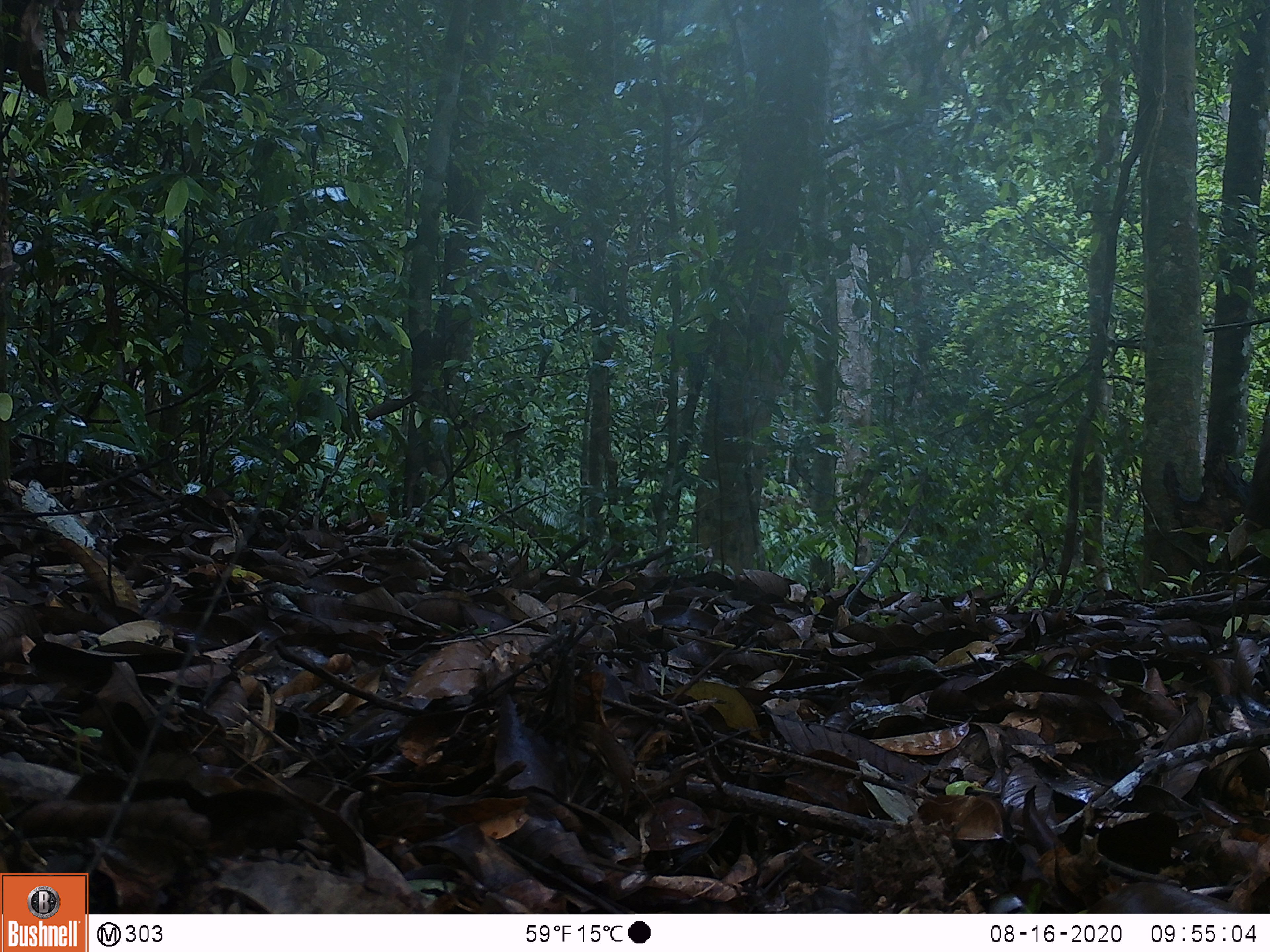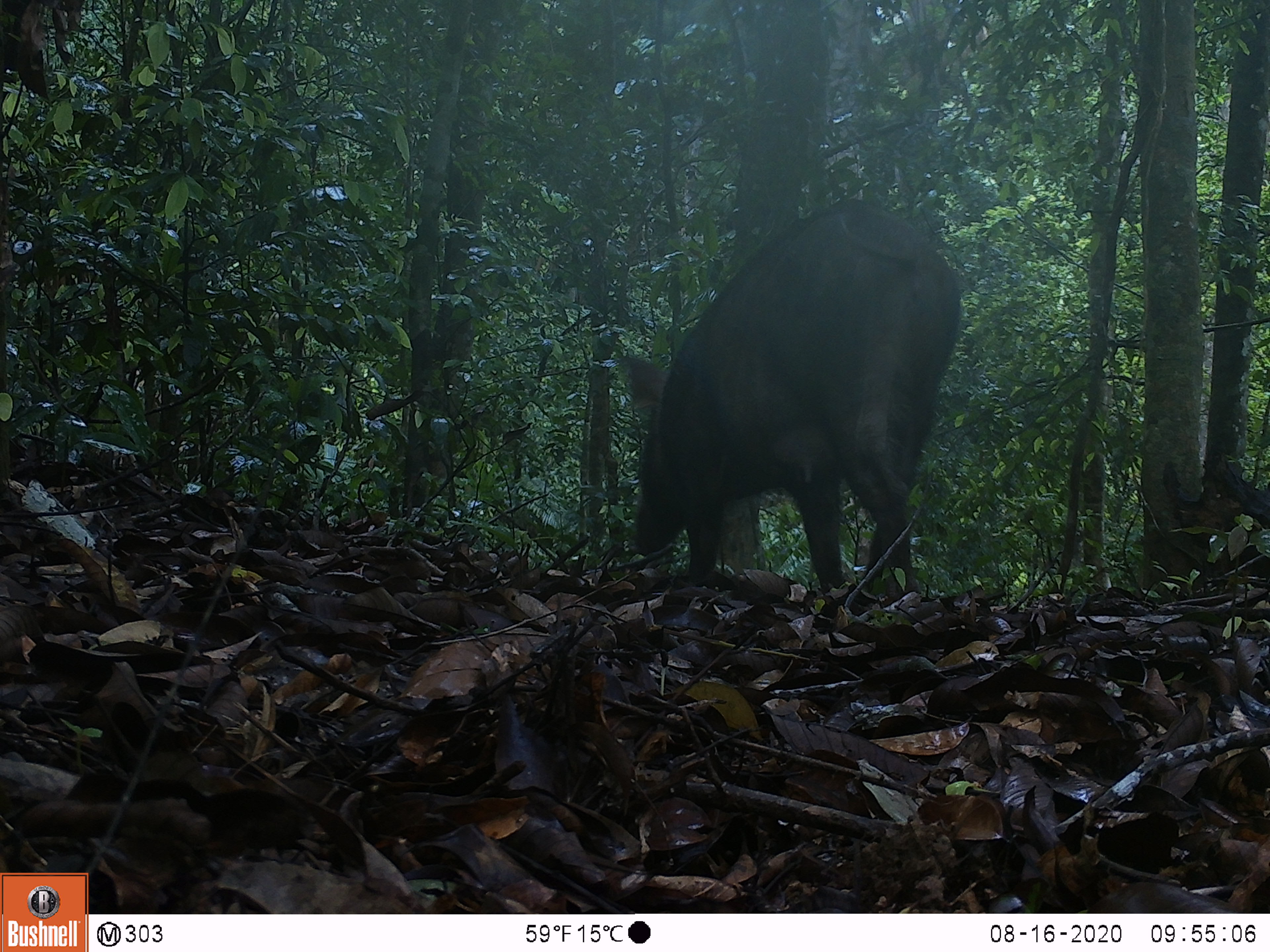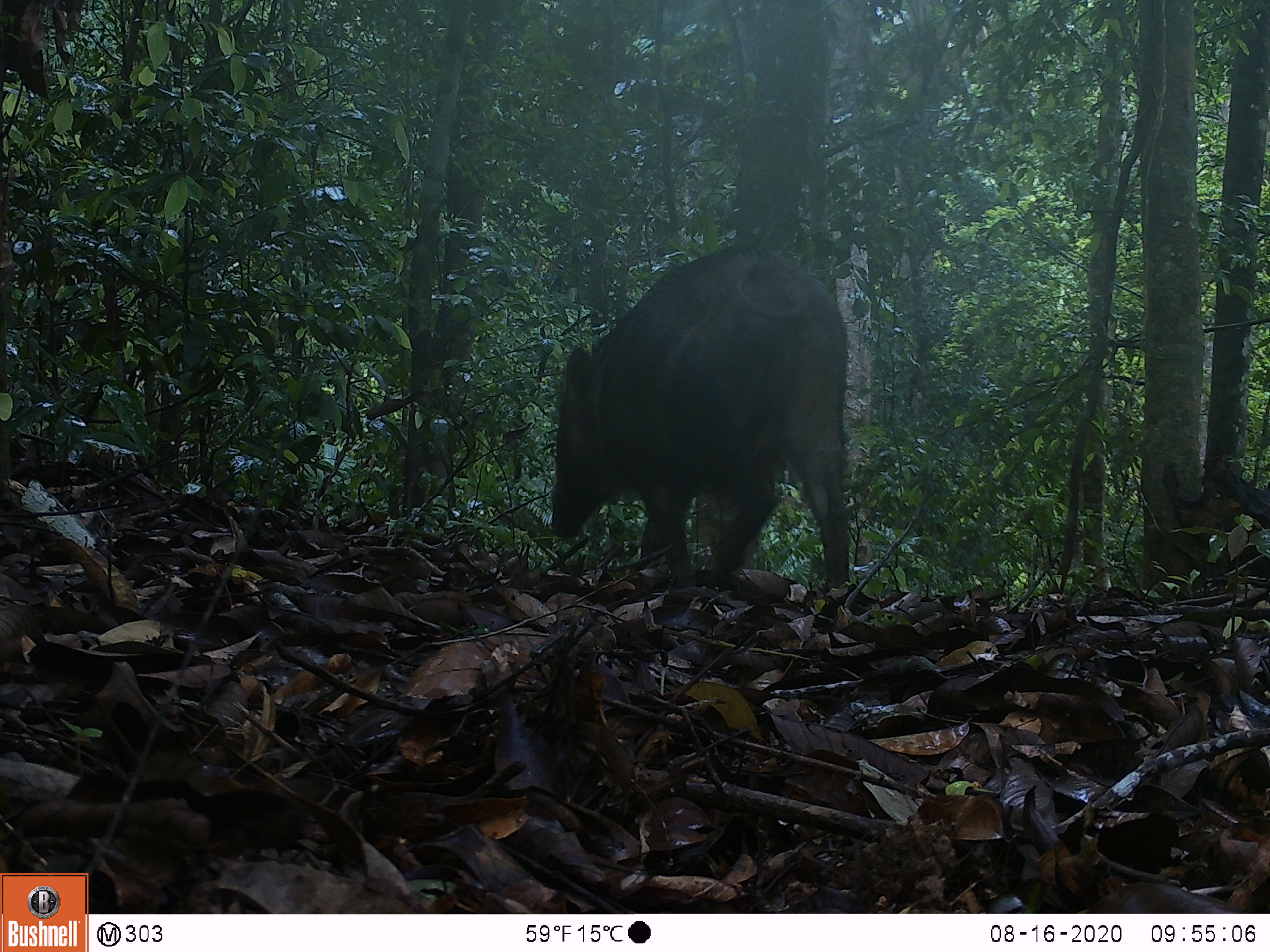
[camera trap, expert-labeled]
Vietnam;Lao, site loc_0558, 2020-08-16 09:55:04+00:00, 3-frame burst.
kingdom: Animalia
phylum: Chordata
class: Mammalia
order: Artiodactyla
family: Suidae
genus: Sus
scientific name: Sus scrofa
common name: eurasian wild pig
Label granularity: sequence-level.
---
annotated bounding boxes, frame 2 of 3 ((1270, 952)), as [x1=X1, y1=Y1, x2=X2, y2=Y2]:
eurasian wild pig: [x1=616, y1=198, x2=963, y2=597]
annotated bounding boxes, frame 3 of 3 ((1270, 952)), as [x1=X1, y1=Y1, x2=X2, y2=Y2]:
eurasian wild pig: [x1=545, y1=243, x2=852, y2=604]